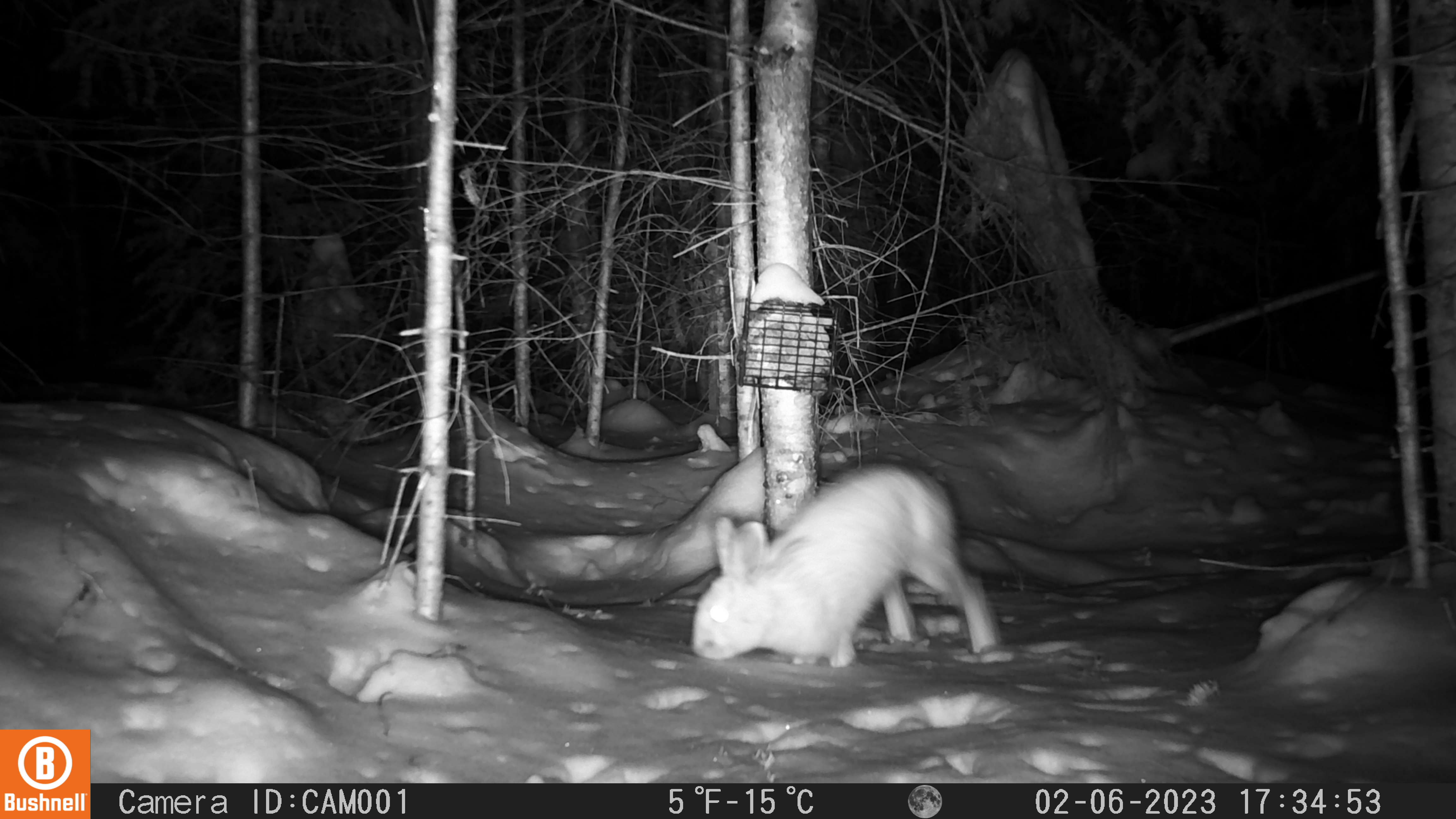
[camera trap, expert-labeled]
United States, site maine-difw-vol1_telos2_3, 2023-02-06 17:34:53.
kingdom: Animalia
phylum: Chordata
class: Mammalia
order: Lagomorpha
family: Leporidae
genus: Lepus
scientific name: Lepus americanus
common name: snowshoe hare